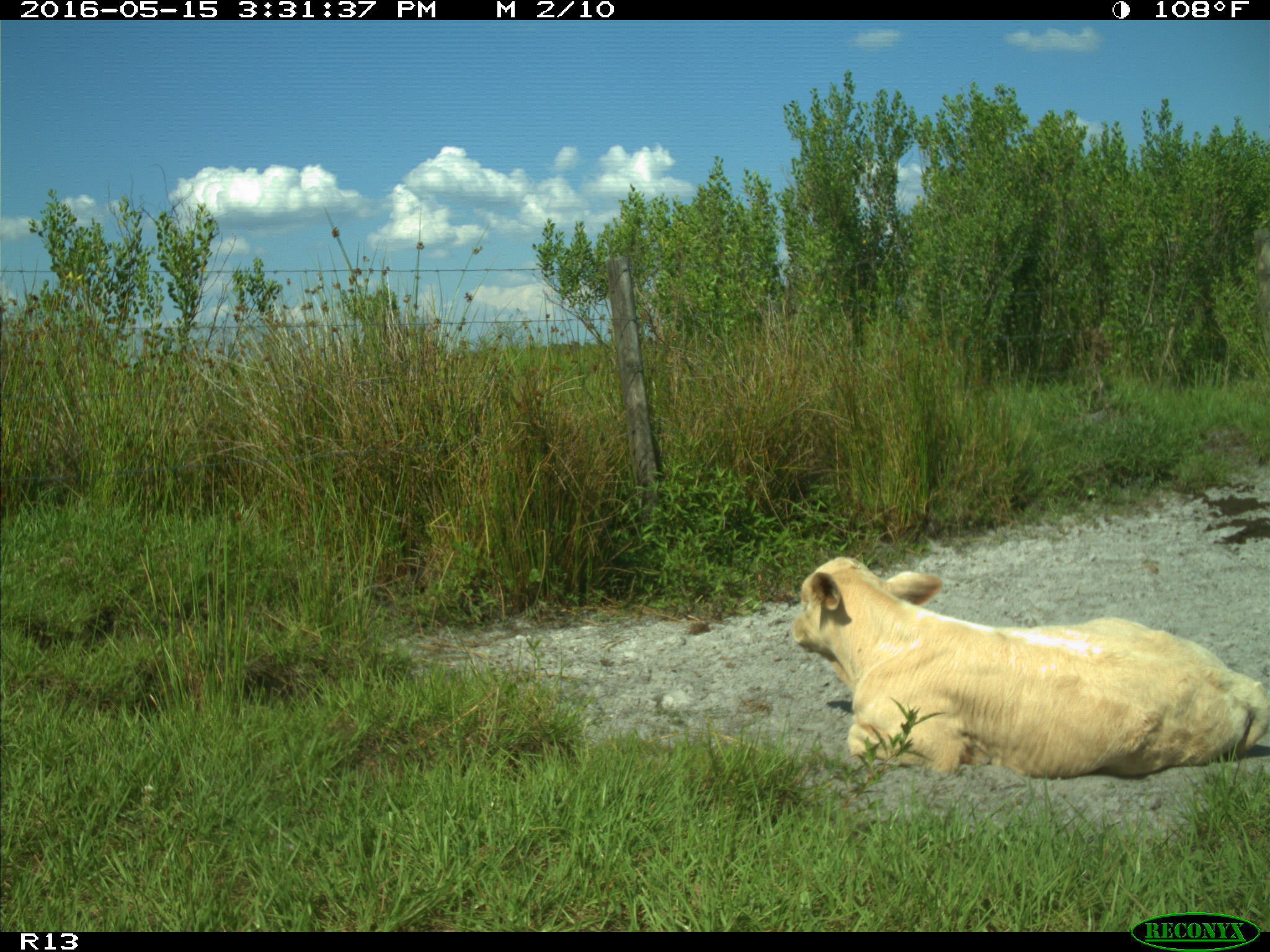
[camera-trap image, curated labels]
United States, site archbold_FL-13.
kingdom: Animalia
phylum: Chordata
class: Mammalia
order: Artiodactyla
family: Bovidae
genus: Bos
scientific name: Bos taurus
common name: domestic cow